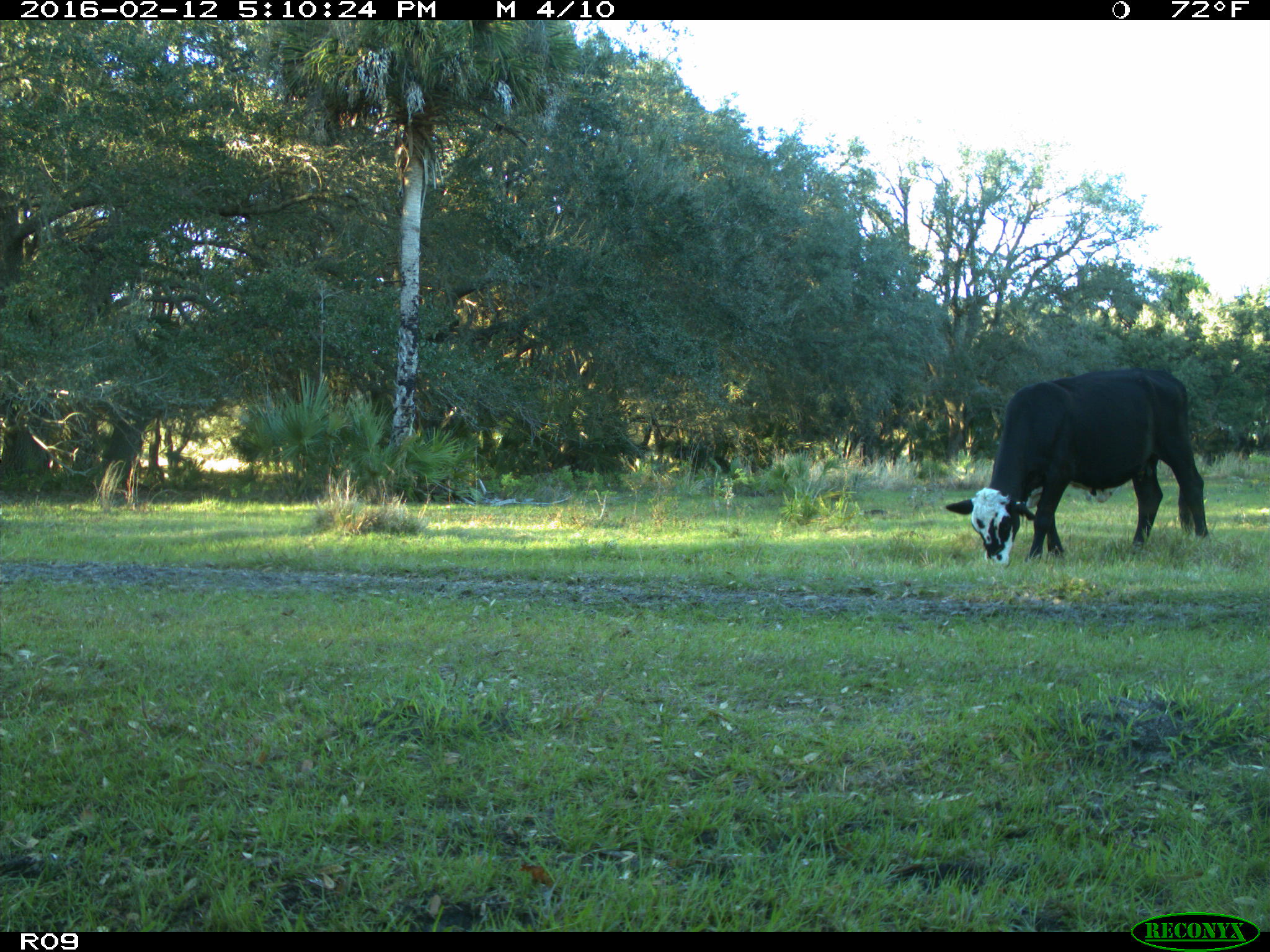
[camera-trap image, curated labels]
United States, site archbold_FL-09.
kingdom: Animalia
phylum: Chordata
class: Mammalia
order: Artiodactyla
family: Bovidae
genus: Bos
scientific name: Bos taurus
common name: domestic cow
Bos taurus (domestic cow).